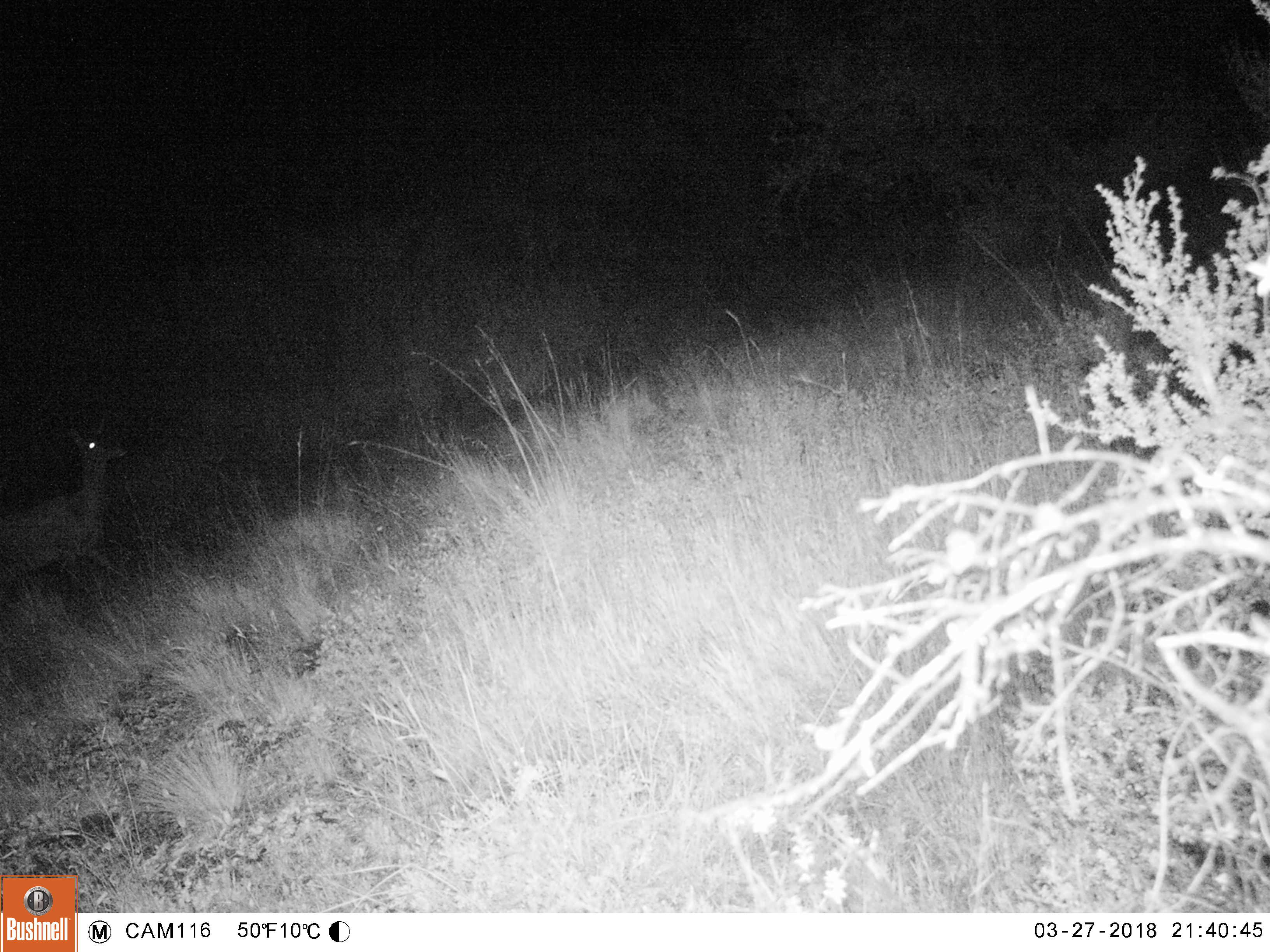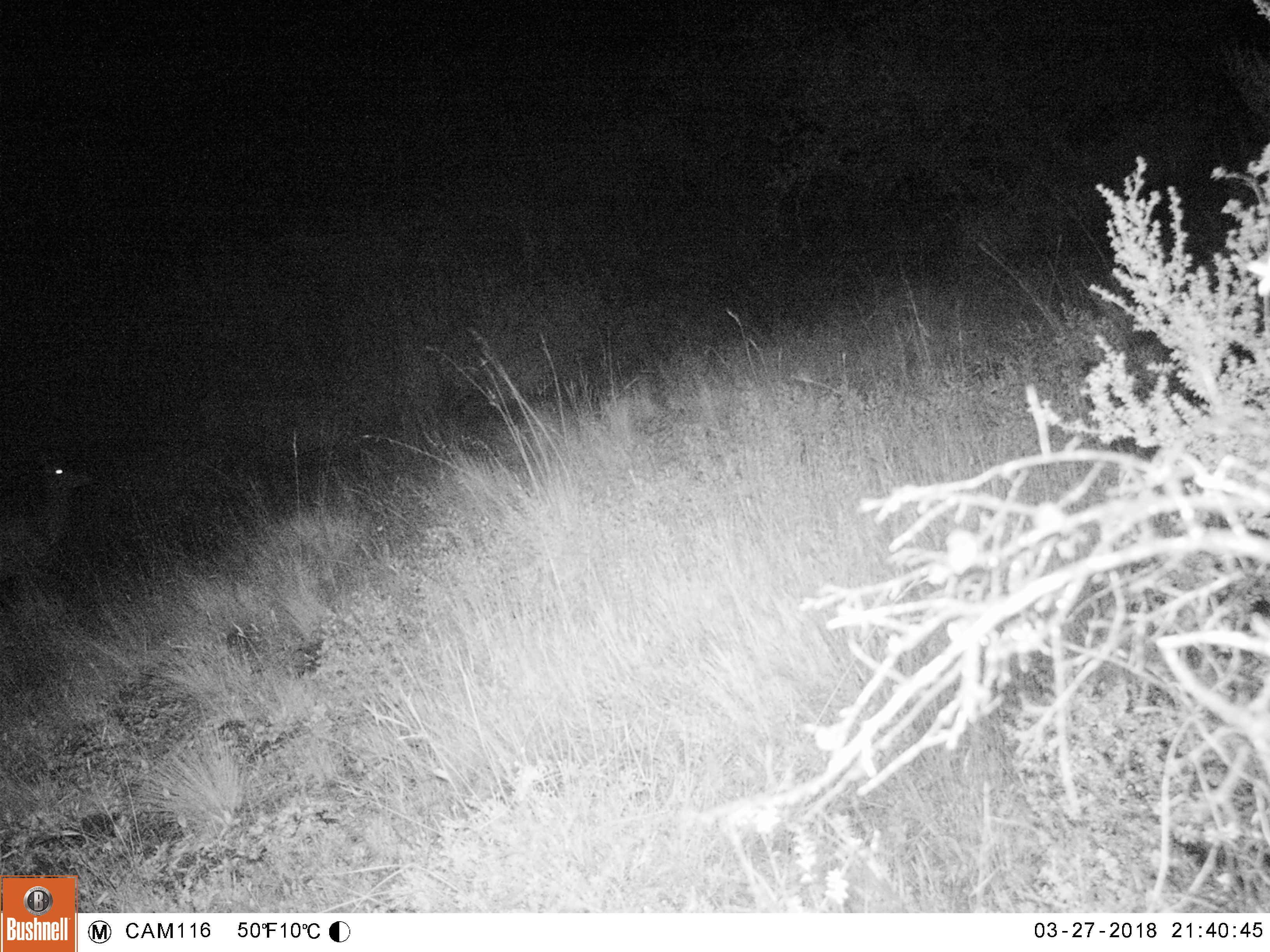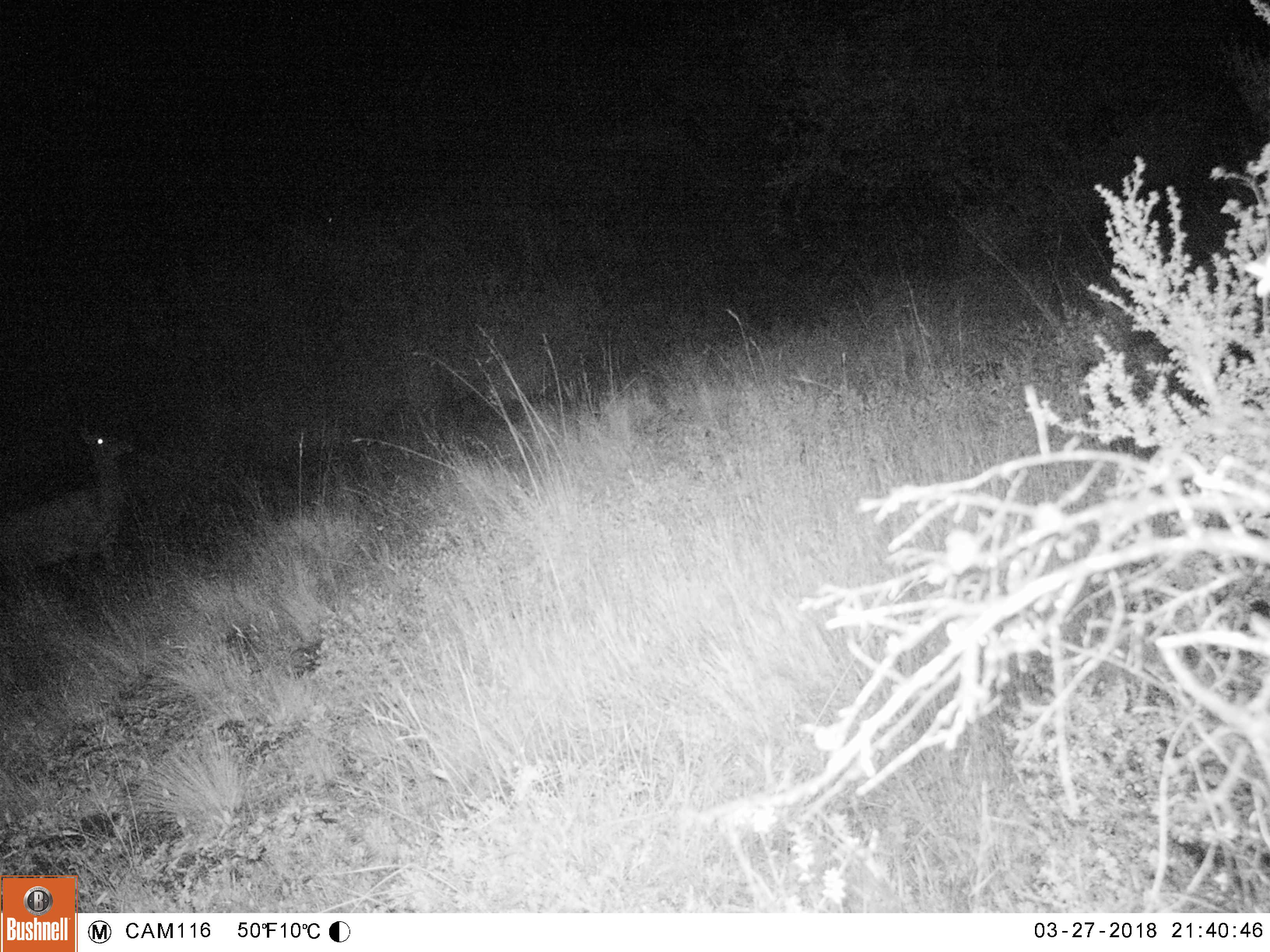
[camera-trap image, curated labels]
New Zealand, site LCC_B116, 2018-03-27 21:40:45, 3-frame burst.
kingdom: Animalia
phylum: Chordata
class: Mammalia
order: Artiodactyla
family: Cervidae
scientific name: Cervidae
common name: deer